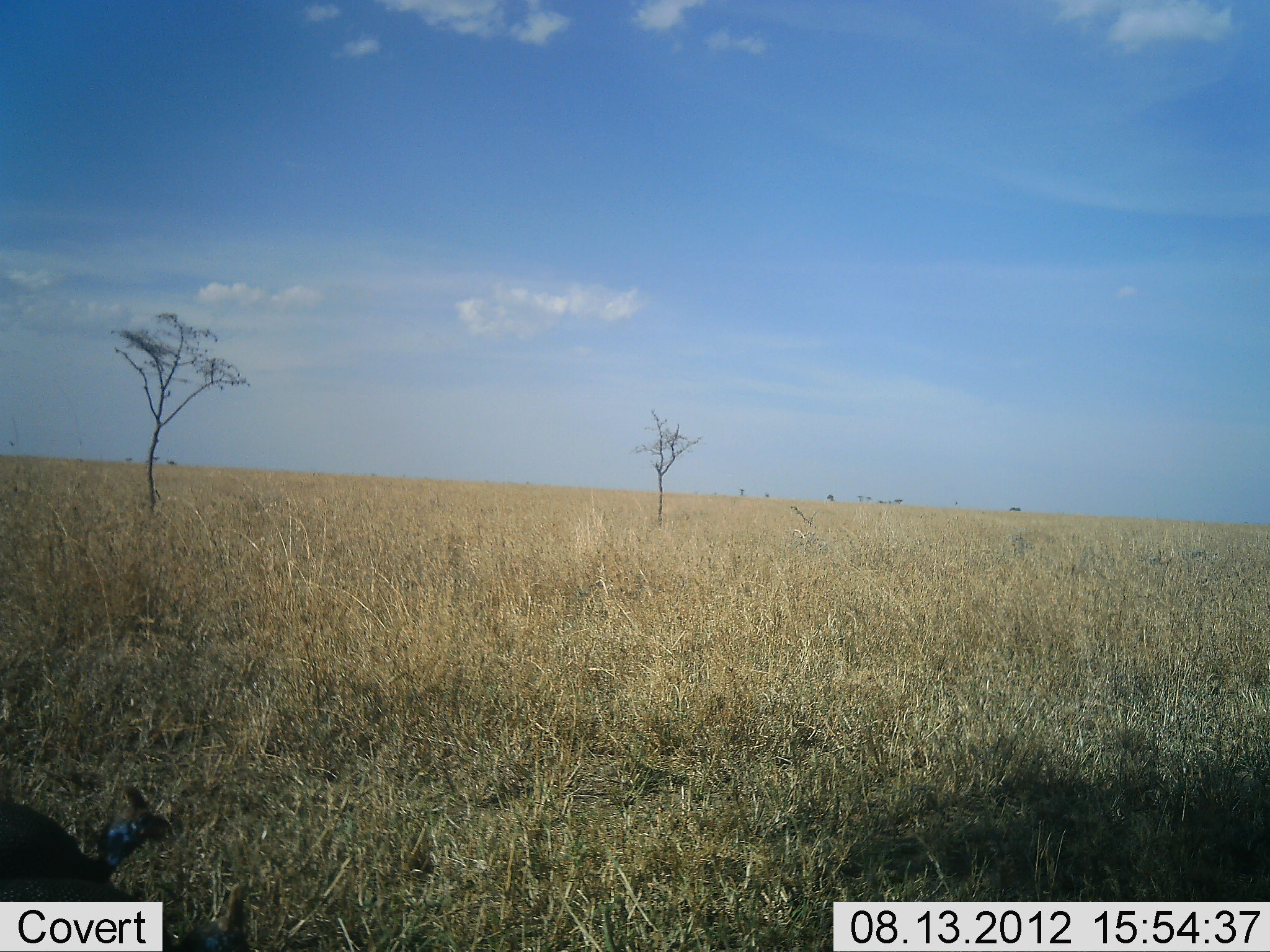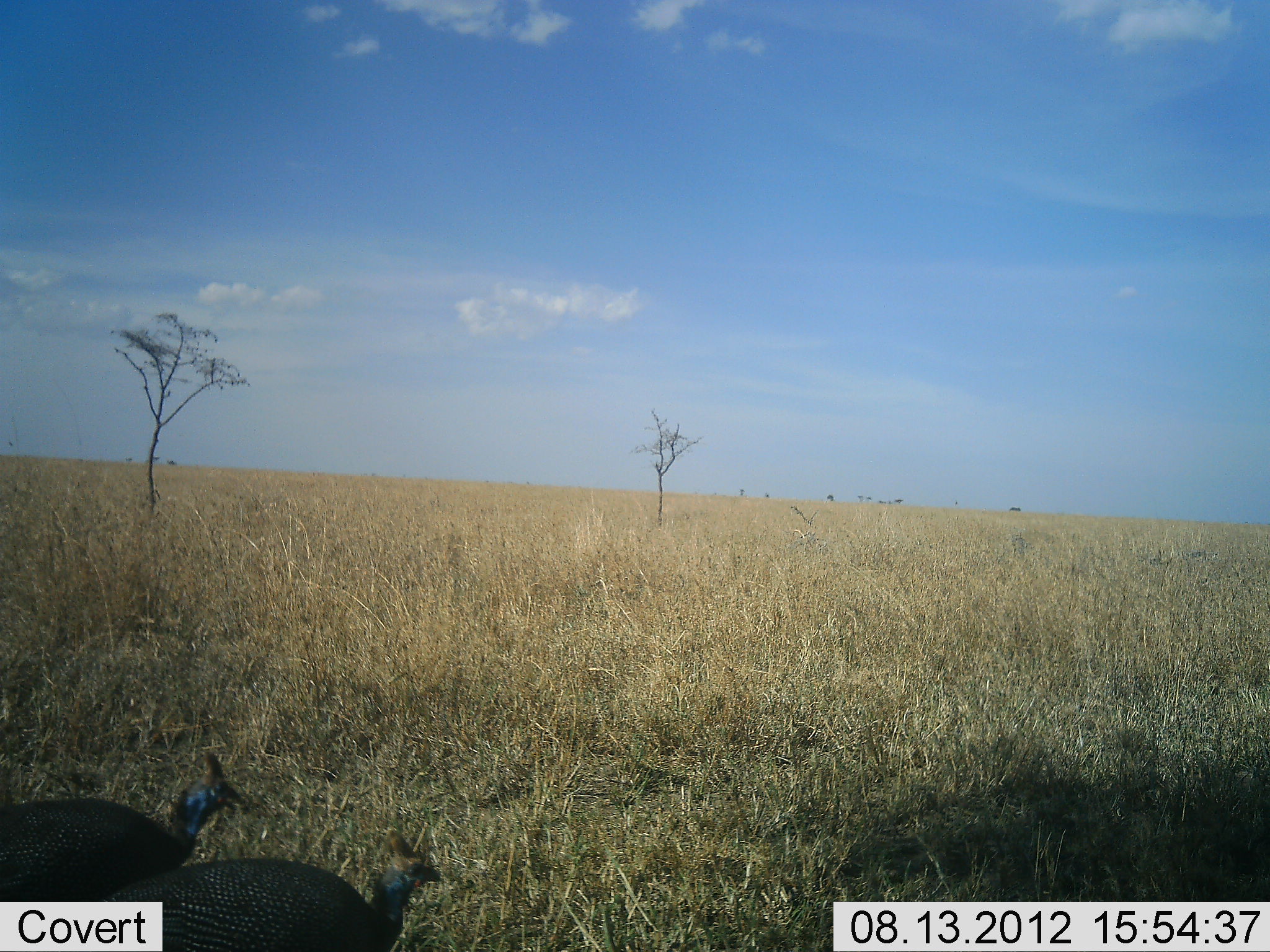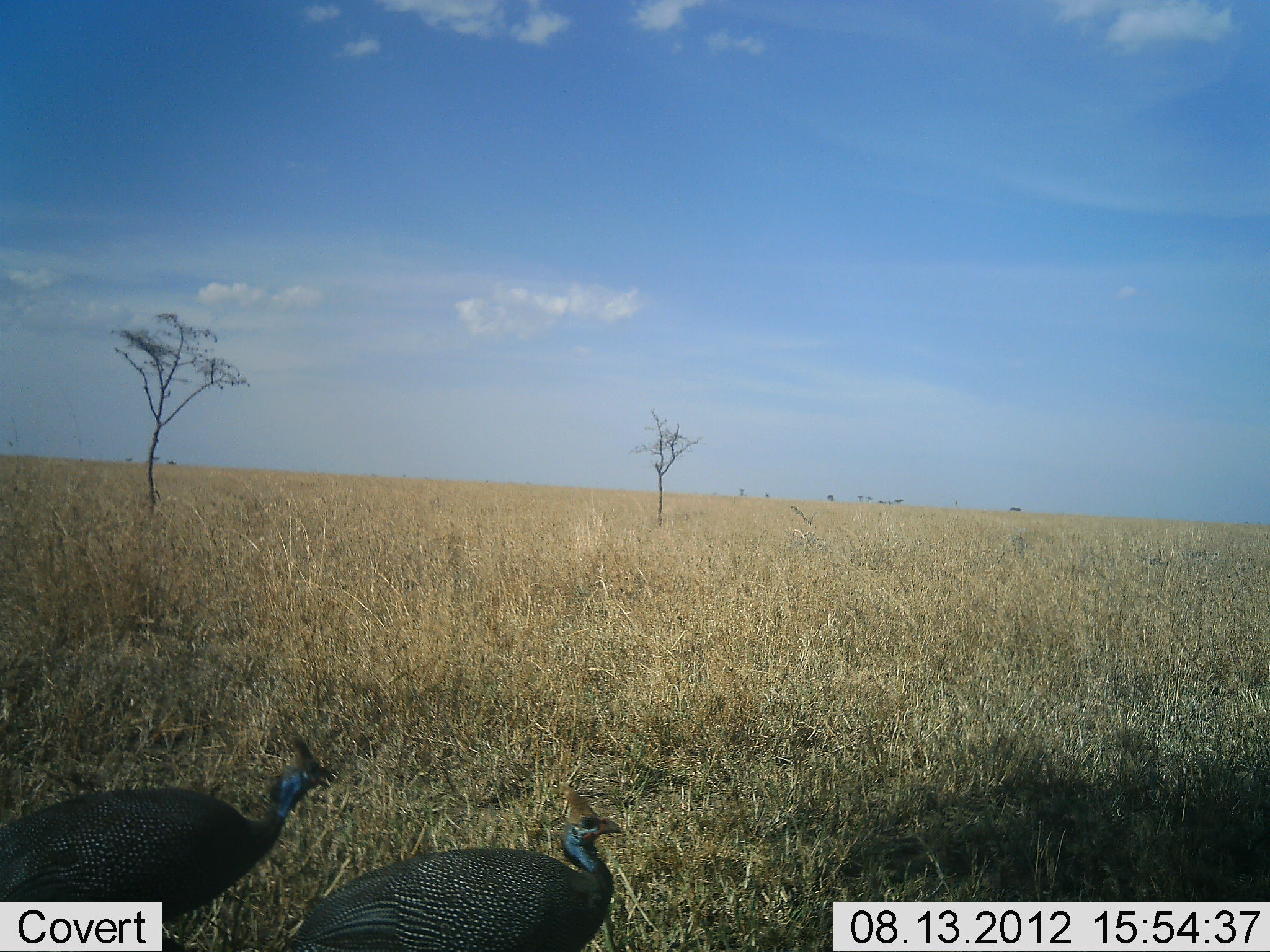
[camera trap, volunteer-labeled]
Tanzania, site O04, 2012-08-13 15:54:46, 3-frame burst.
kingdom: Animalia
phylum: Chordata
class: Aves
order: Galliformes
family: Numididae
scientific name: Numididae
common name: guinea fowl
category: guineafowl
Guineafowl (guinea fowl) (Numididae), count 2. Behavior (volunteer vote fractions): standing 10%, resting 0%, moving 90%, interacting 0%. Young present (vote fraction): 0%. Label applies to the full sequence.